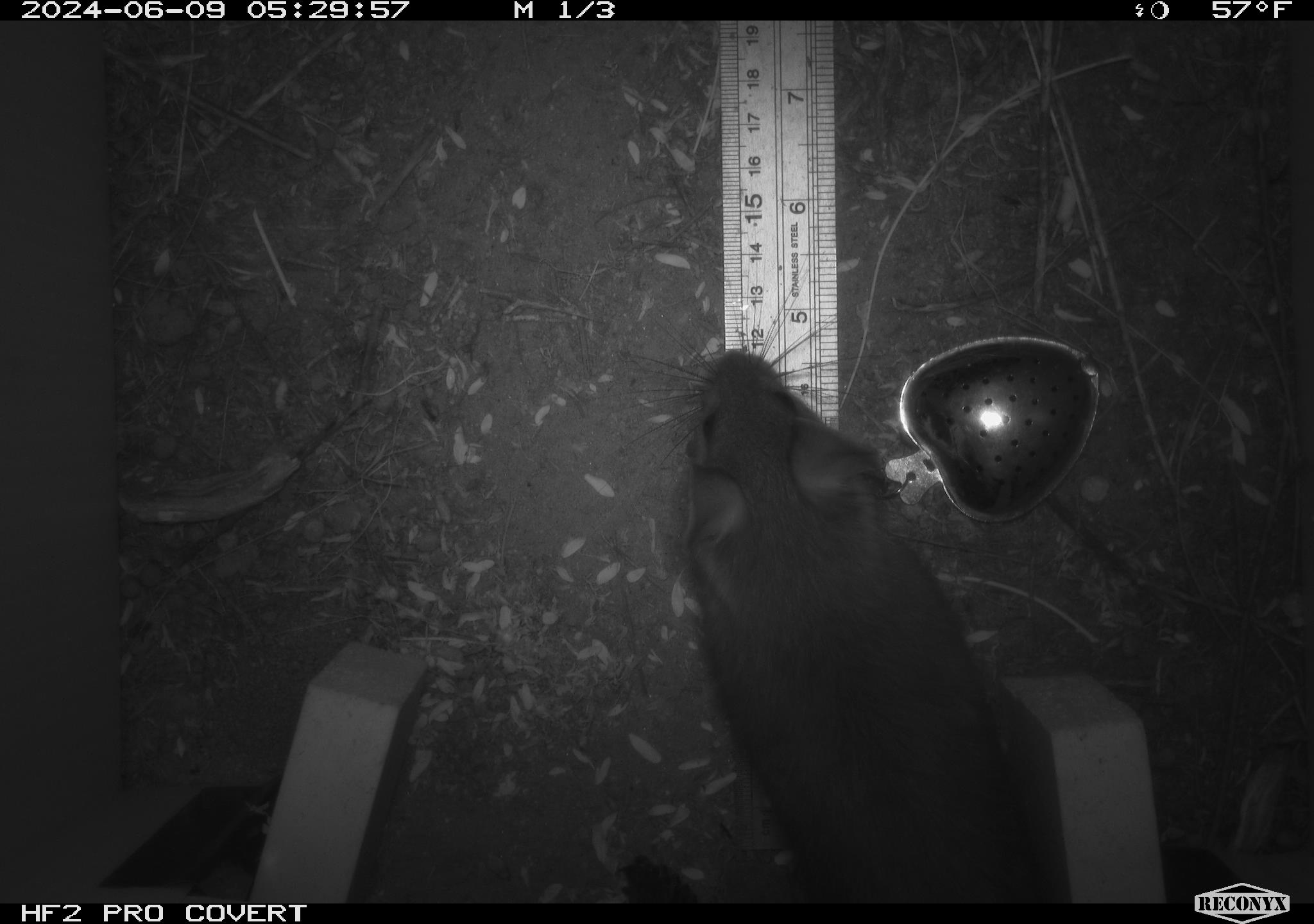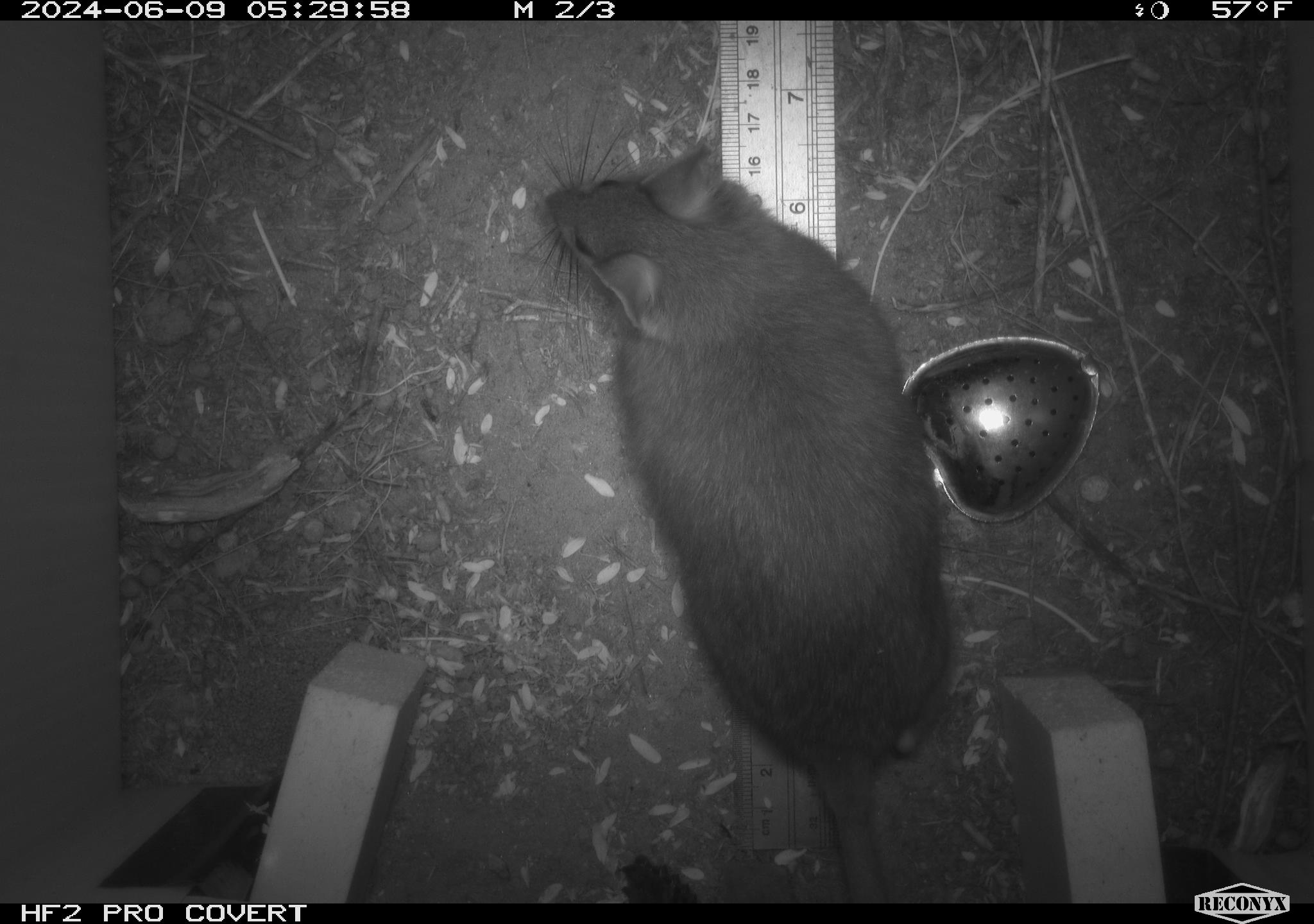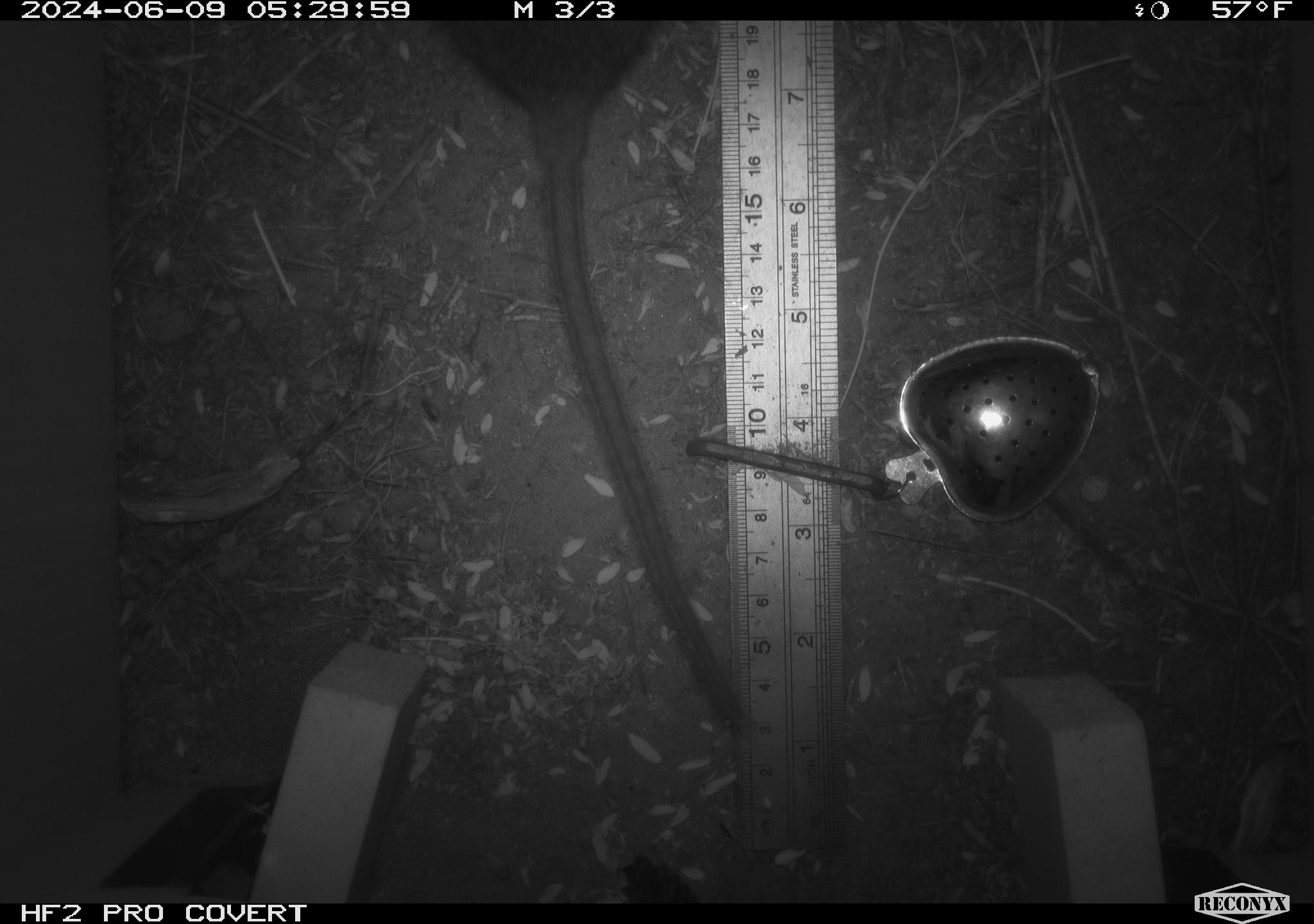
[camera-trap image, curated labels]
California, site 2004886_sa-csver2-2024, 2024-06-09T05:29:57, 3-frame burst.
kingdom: Animalia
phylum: Chordata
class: Mammalia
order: Rodentia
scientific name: Rodentia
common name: rodent